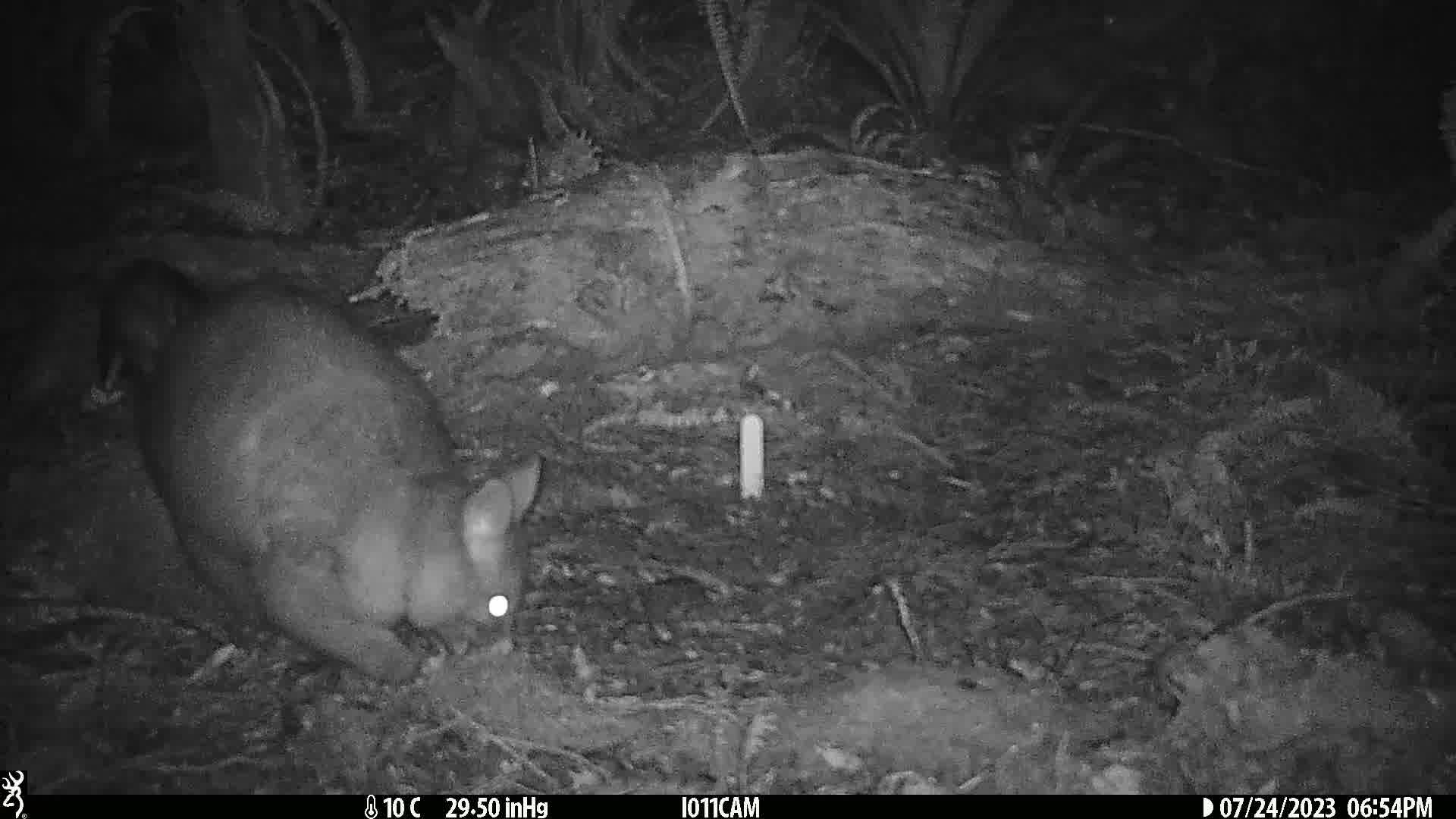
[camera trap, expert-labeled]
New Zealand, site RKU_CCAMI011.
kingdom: Animalia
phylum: Chordata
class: Mammalia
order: Diprotodontia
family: Phalangeridae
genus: Trichosurus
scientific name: Trichosurus vulpecula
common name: common brushtail possum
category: possum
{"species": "possum (common brushtail possum) (Trichosurus vulpecula)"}